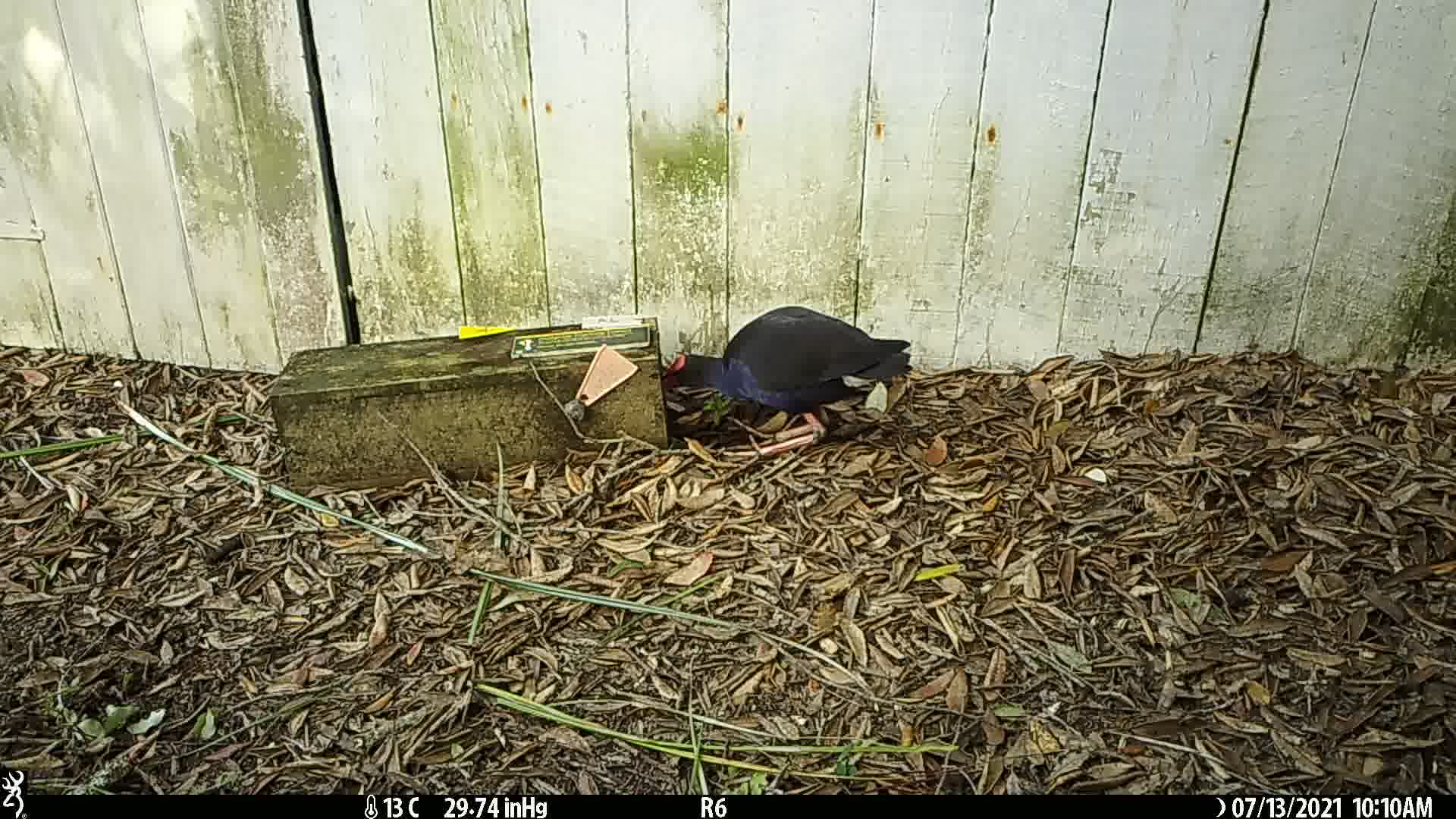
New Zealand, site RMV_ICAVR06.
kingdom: Animalia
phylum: Chordata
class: Aves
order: Gruiformes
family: Rallidae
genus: Porphyrio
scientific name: Porphyrio melanotus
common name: australasian swamphen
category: pukeko